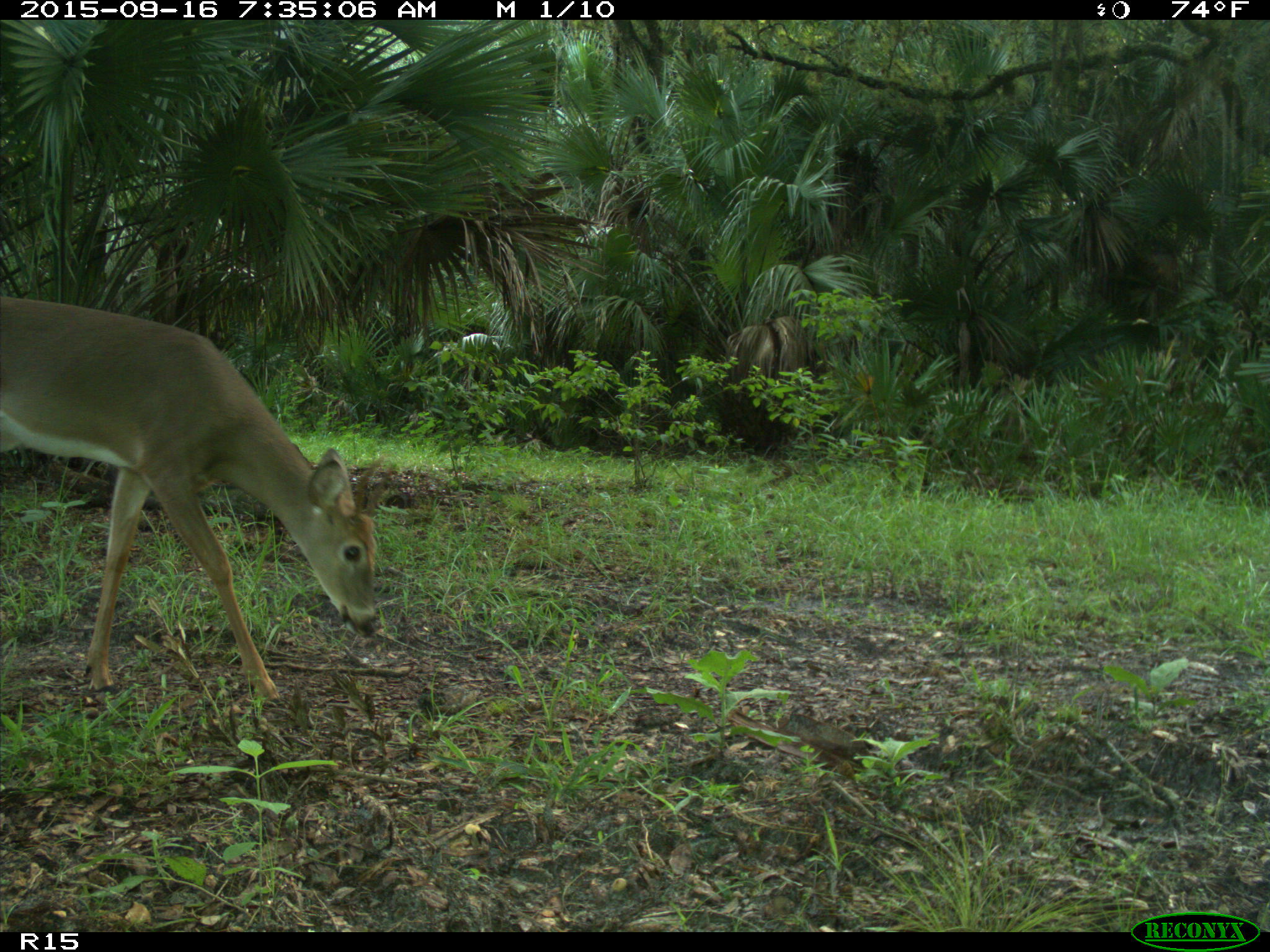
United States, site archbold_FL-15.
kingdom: Animalia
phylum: Chordata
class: Mammalia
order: Artiodactyla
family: Cervidae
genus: Odocoileus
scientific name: Odocoileus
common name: deer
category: unidentified deer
Unidentified deer (deer) (Odocoileus).